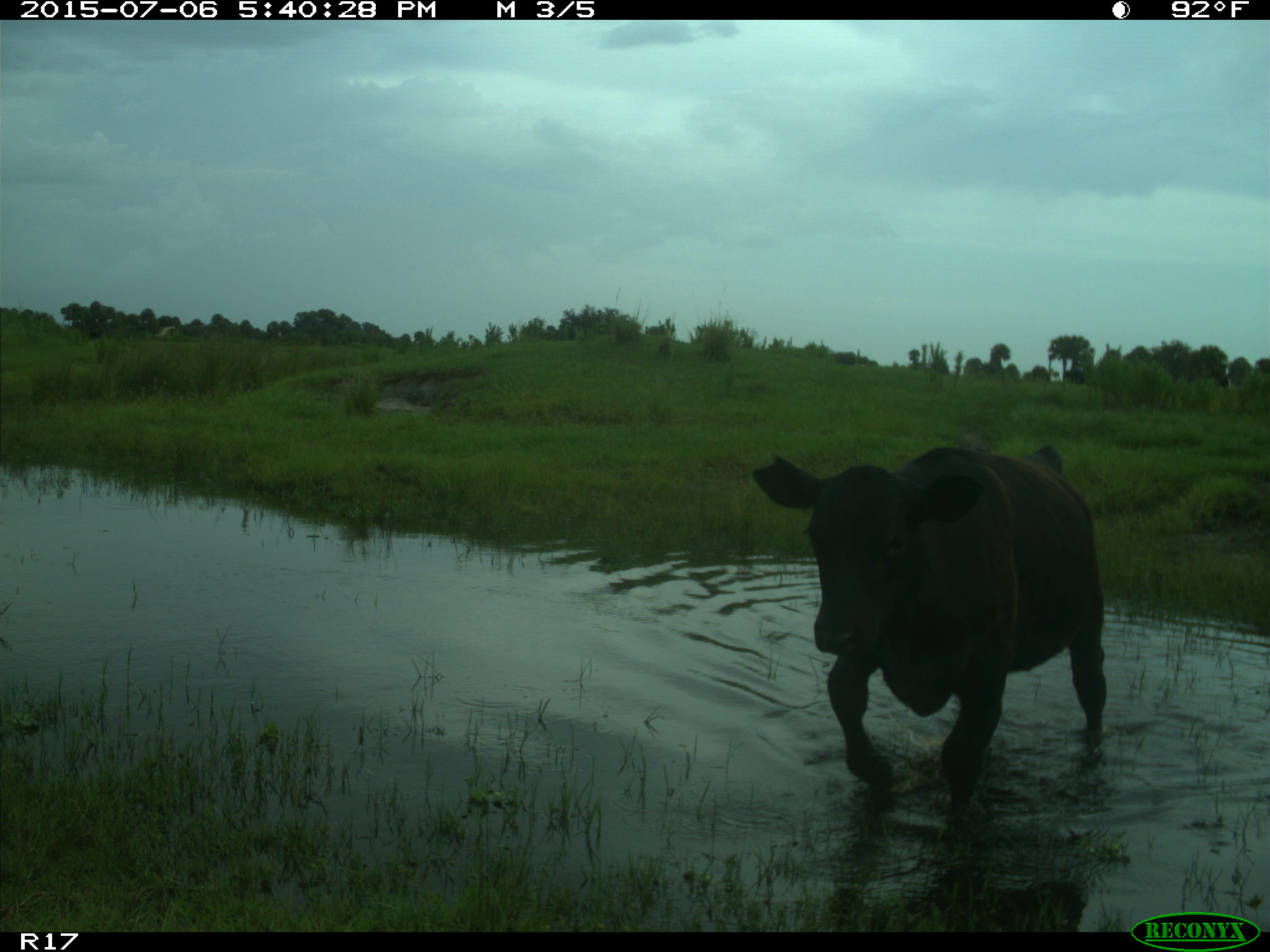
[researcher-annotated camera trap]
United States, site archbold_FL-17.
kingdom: Animalia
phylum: Chordata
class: Mammalia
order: Artiodactyla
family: Bovidae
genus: Bos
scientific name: Bos taurus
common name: domestic cow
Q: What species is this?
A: Bos taurus (domestic cow).